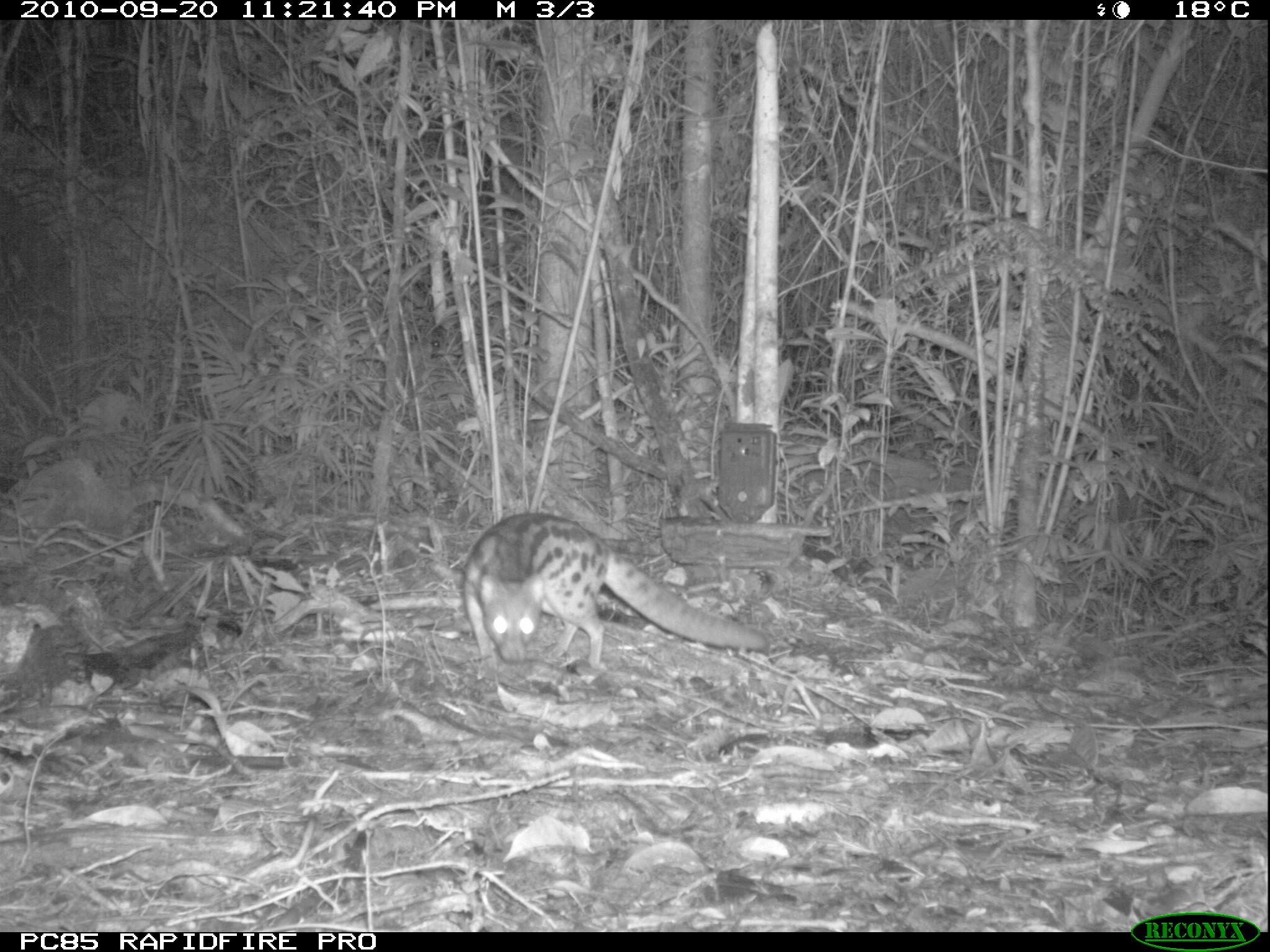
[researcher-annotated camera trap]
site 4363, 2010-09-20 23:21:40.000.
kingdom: Animalia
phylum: Chordata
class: Mammalia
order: Carnivora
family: Eupleridae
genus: Fossa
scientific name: Fossa fossana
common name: fanaloka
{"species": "Fossa fossana (fanaloka)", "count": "1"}